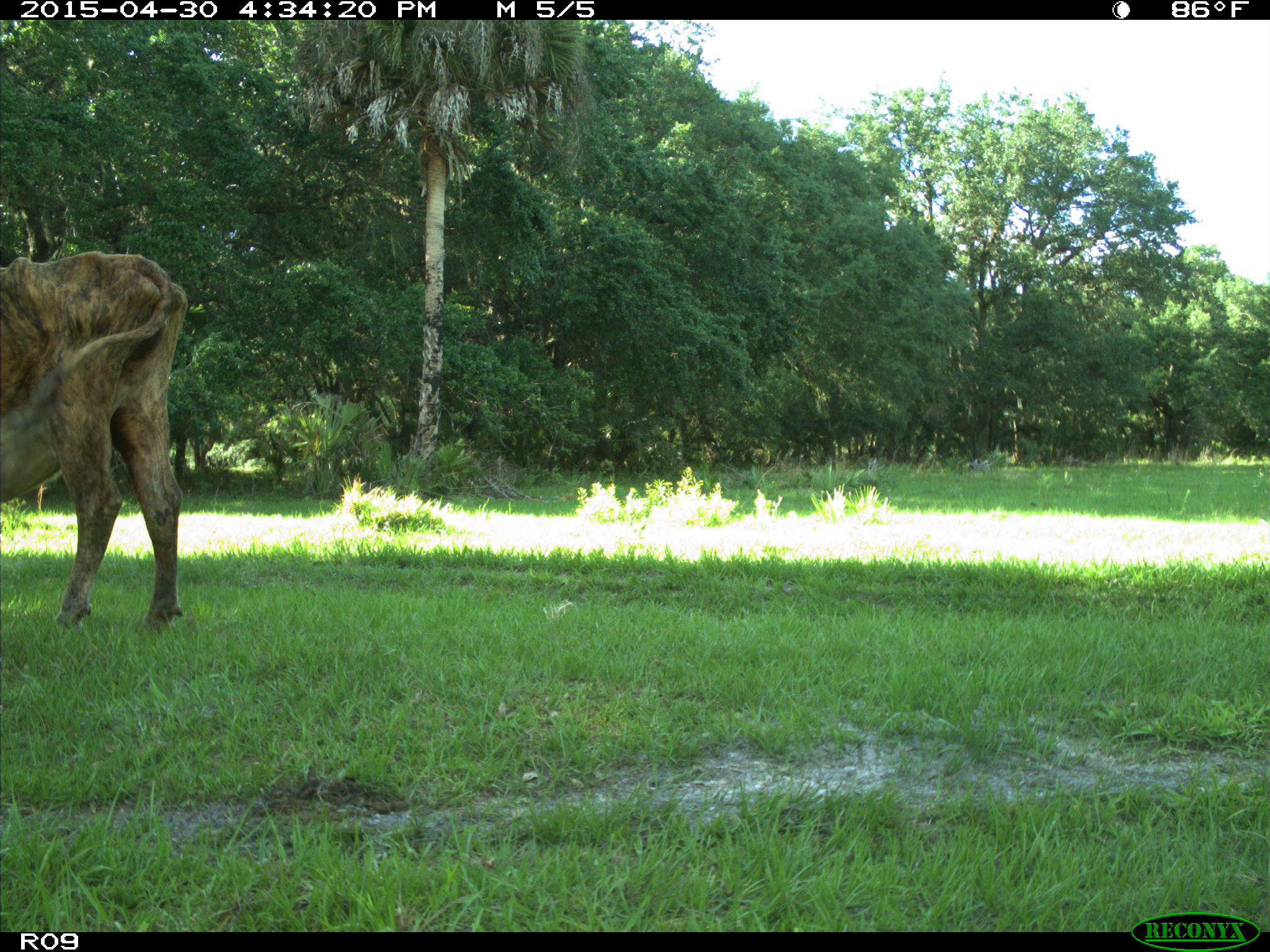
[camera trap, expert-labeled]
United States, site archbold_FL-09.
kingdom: Animalia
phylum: Chordata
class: Mammalia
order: Artiodactyla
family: Bovidae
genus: Bos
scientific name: Bos taurus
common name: domestic cow